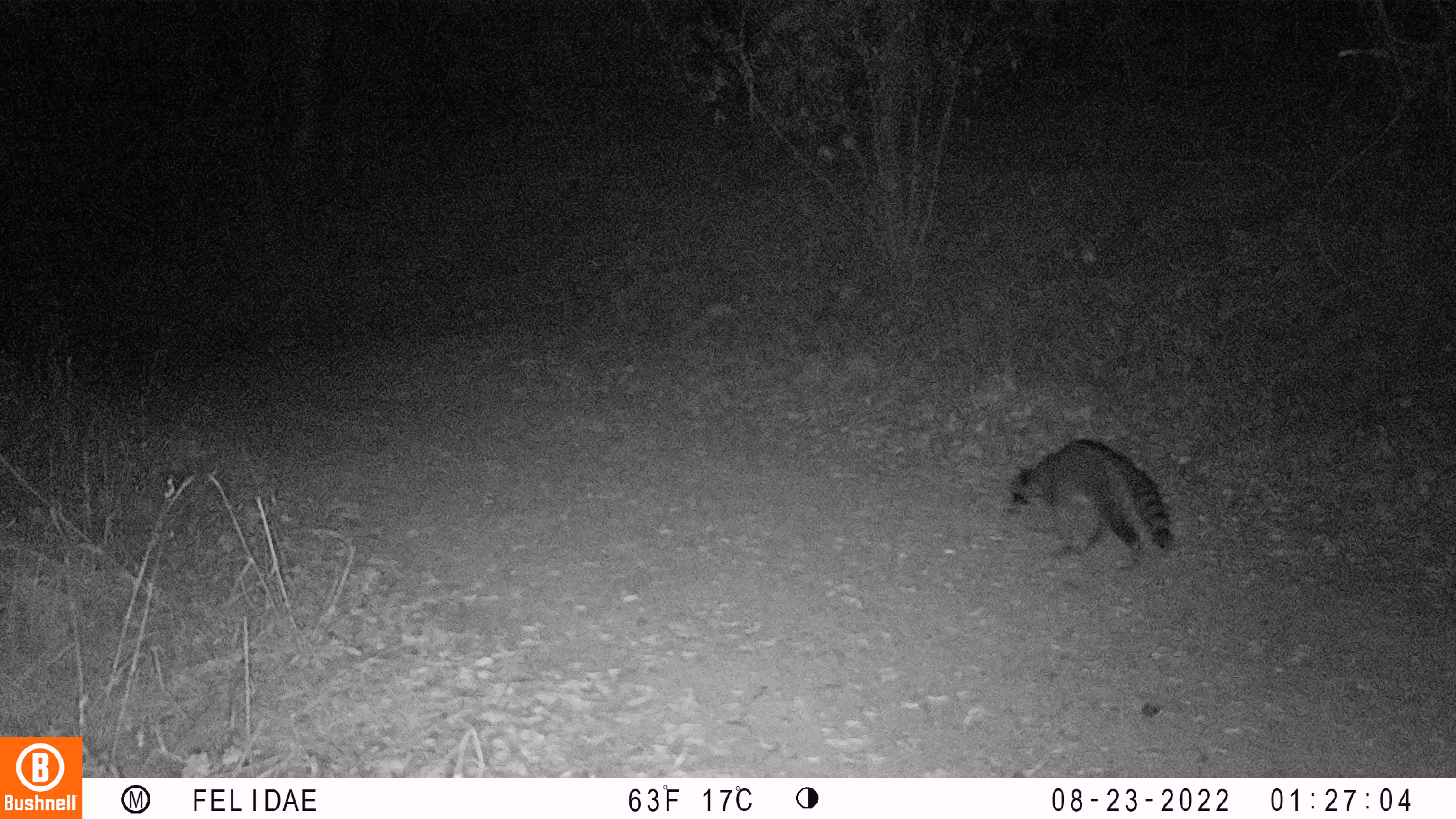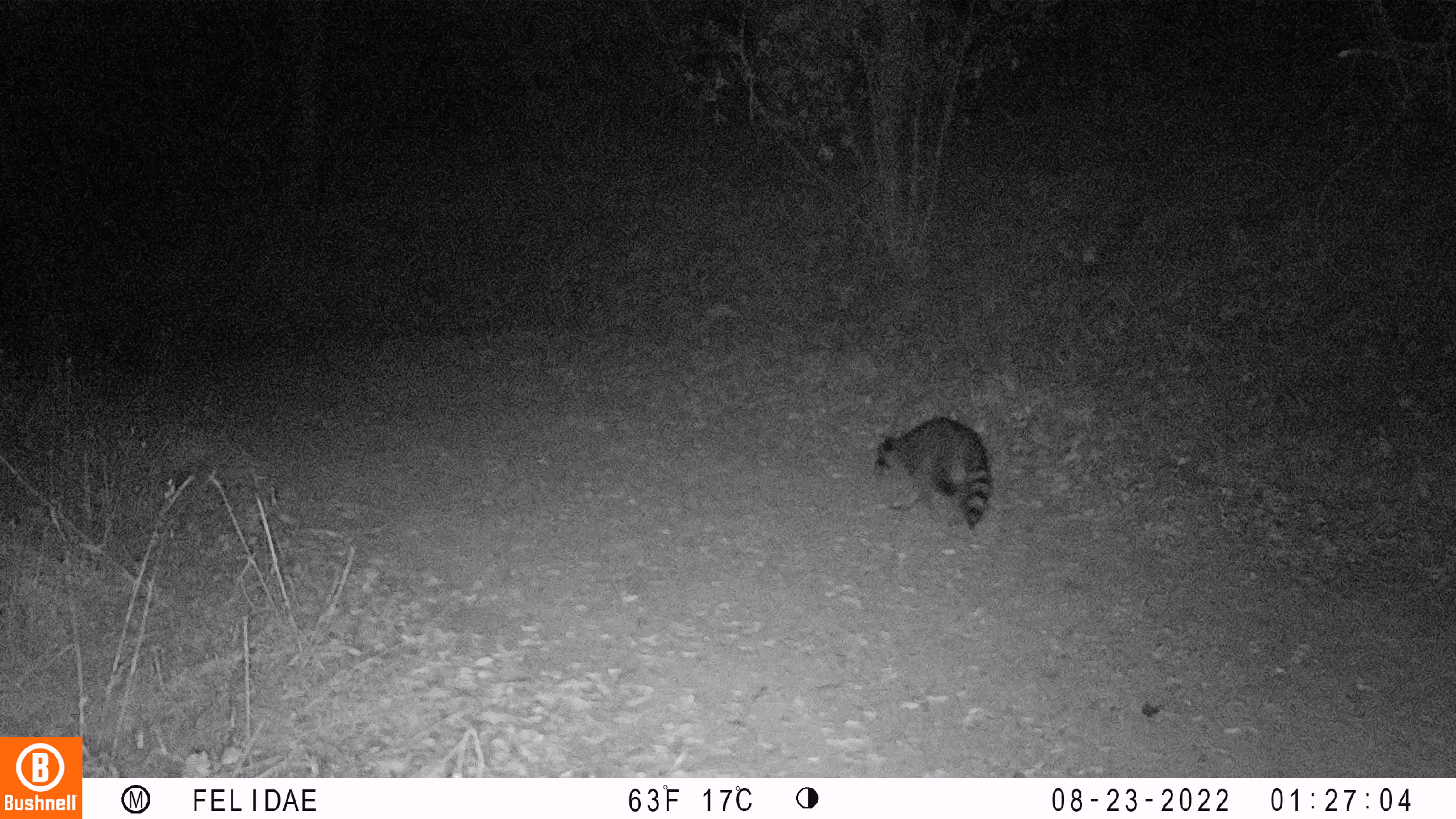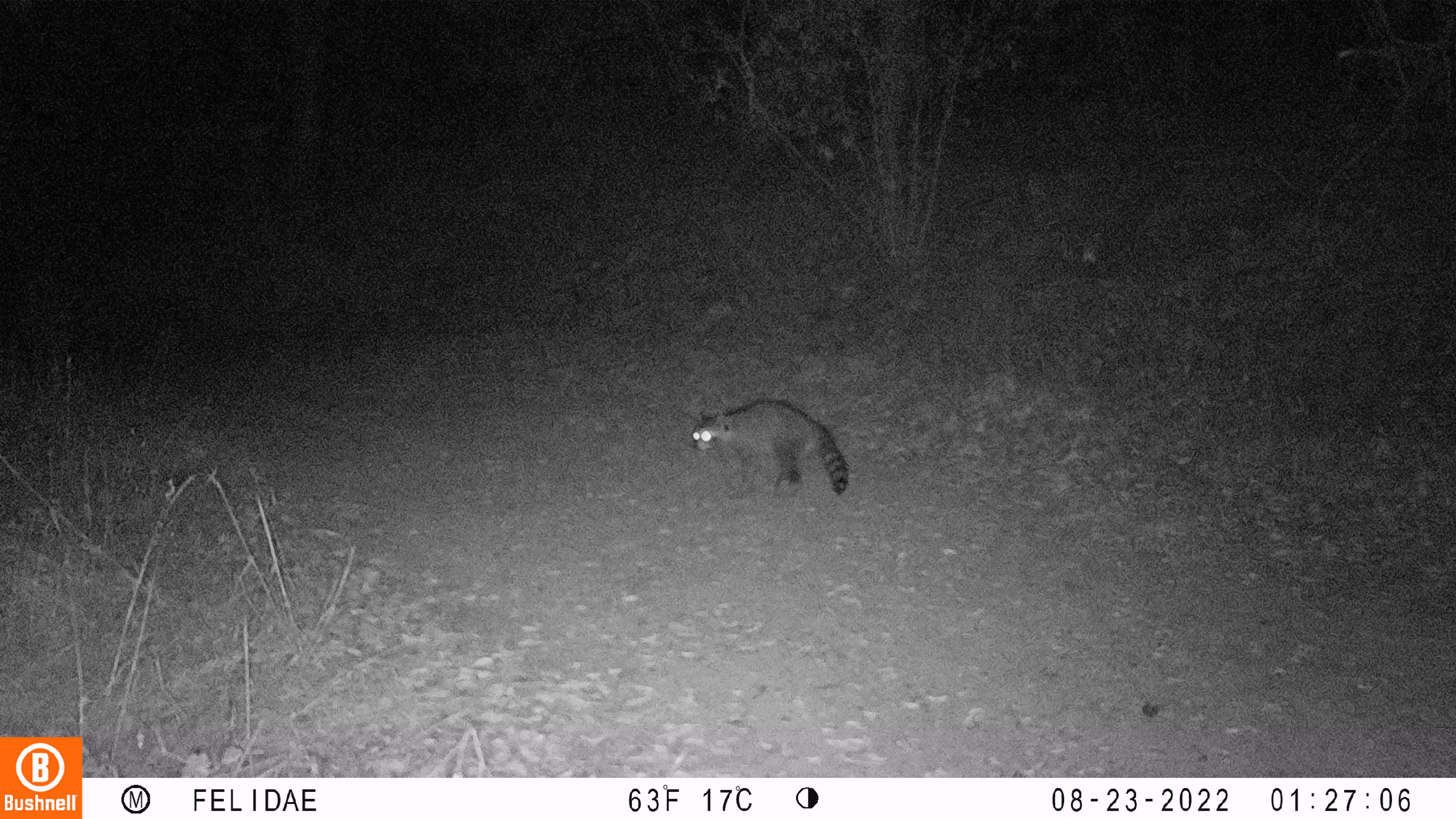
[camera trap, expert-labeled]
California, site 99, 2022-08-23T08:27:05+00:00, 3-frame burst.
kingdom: Animalia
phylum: Chordata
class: Mammalia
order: Carnivora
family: Procyonidae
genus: Procyon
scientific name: Procyon lotor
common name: raccoon